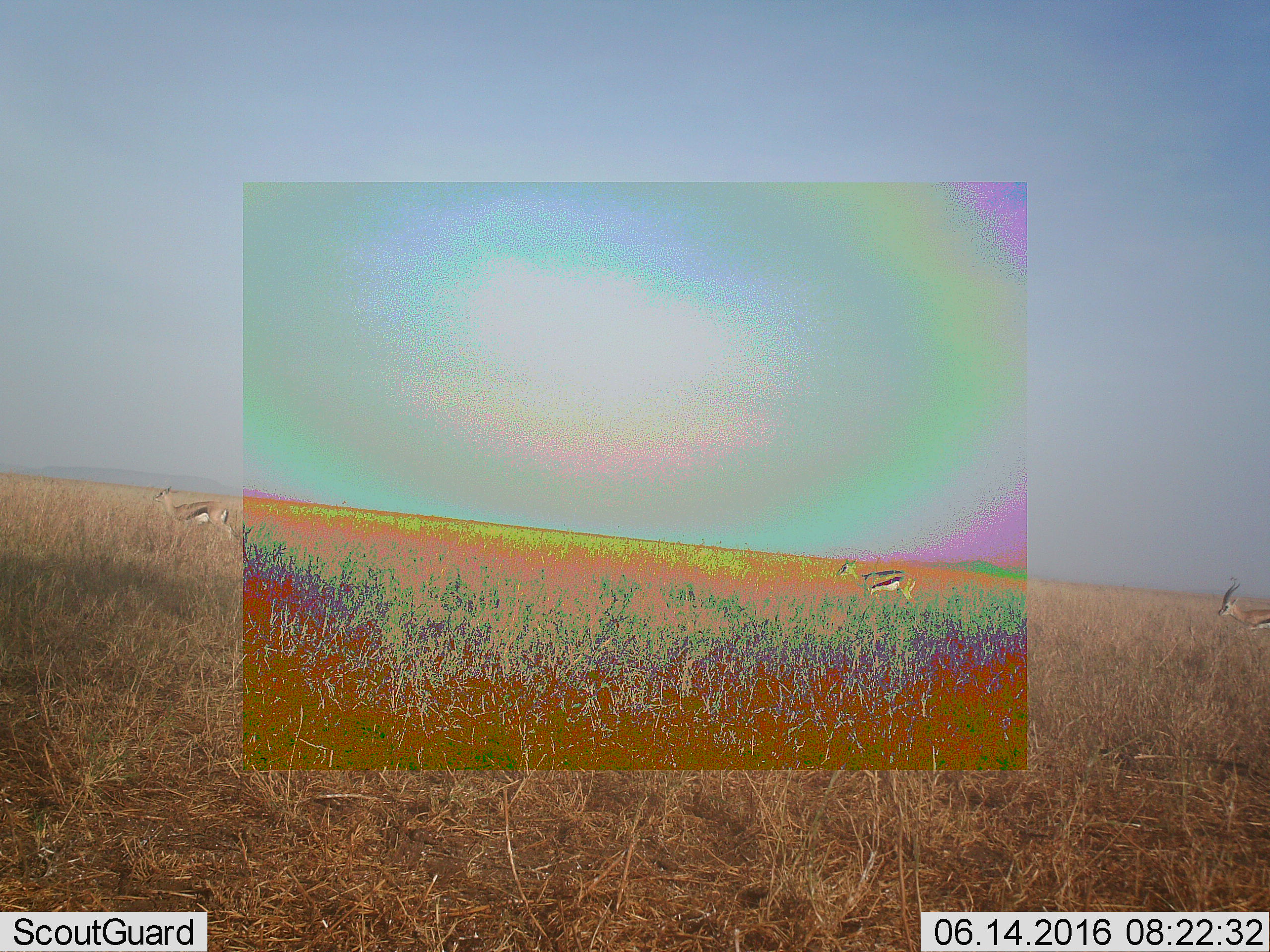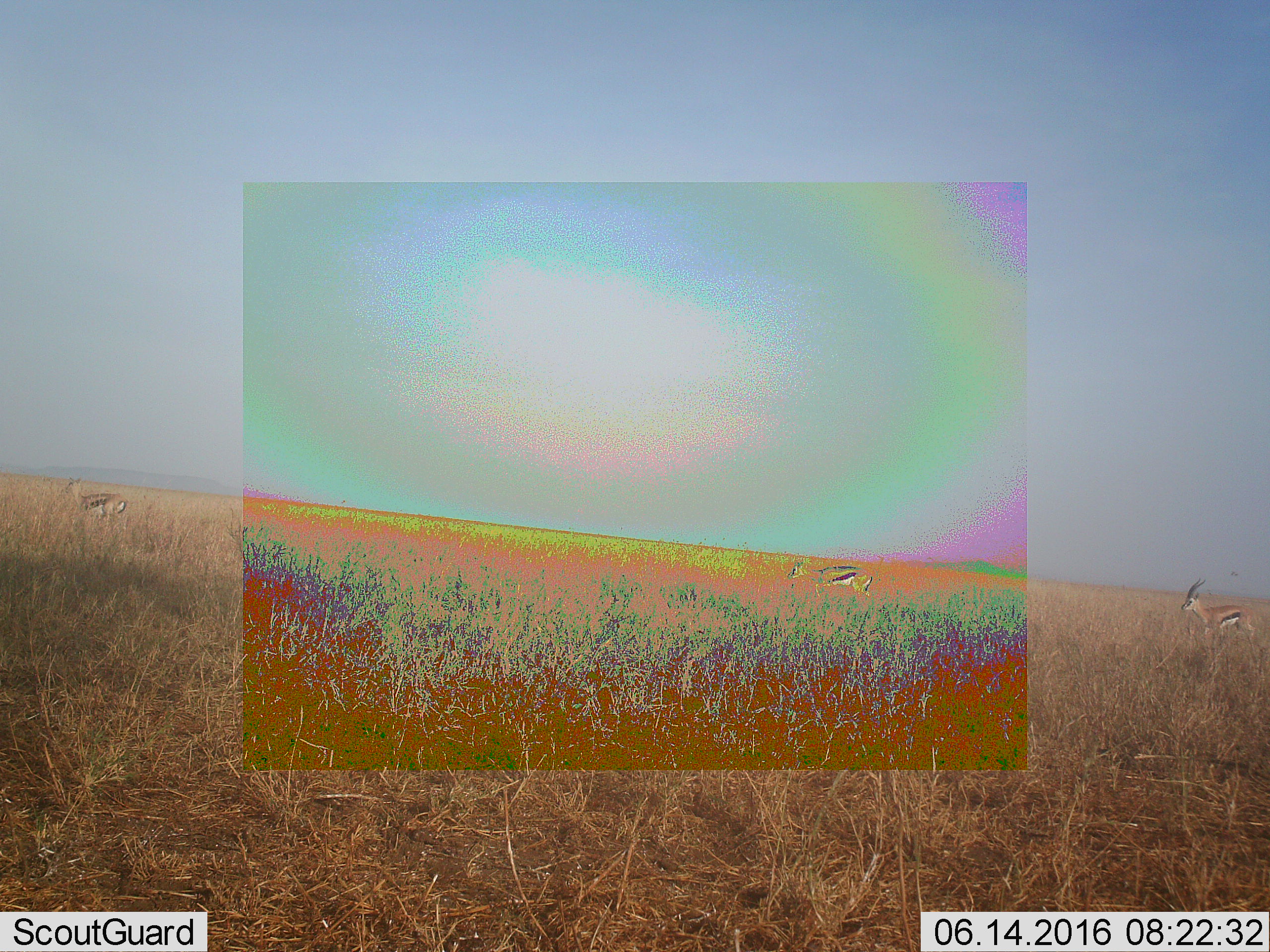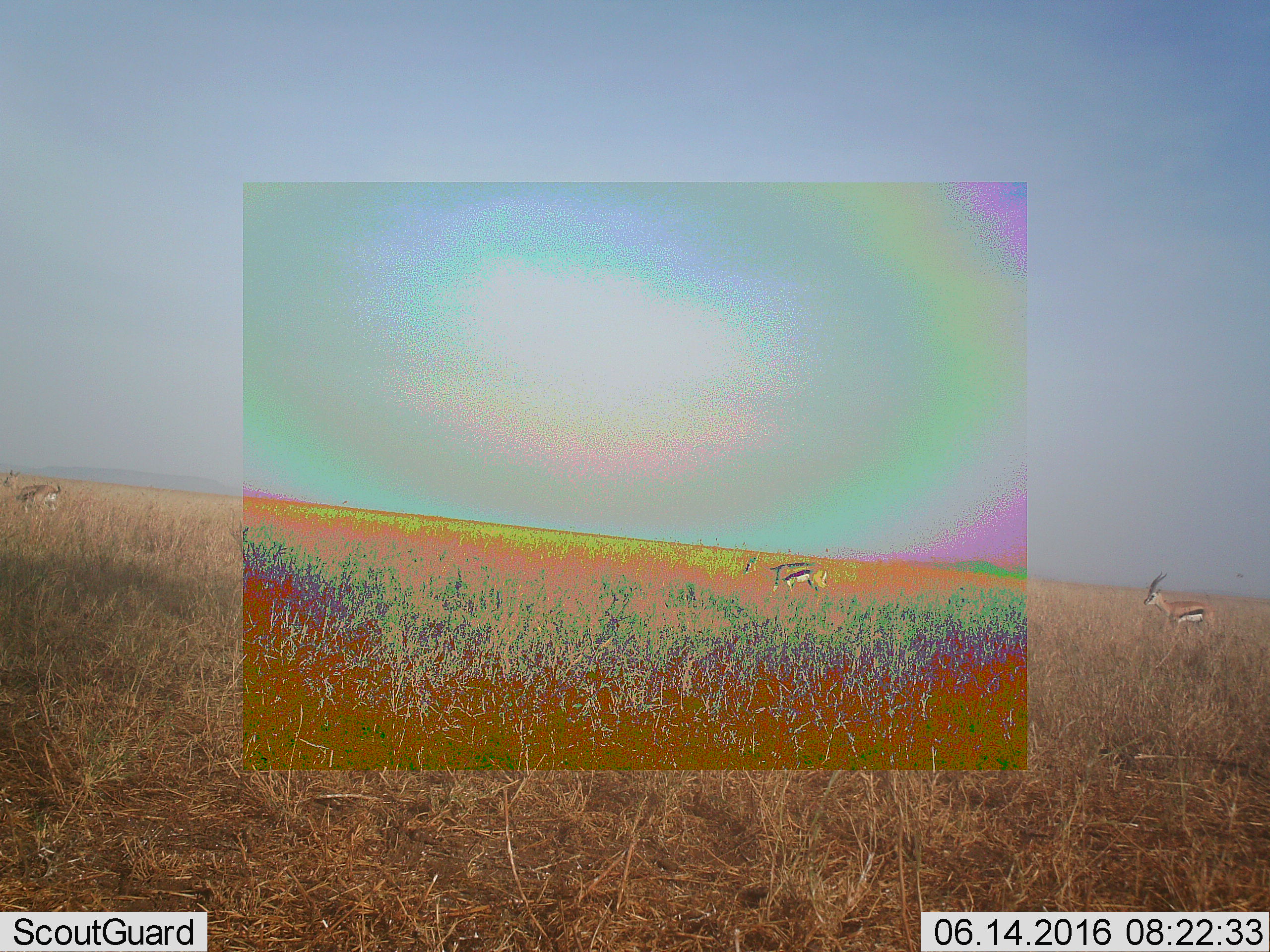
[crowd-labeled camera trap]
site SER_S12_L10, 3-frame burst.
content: unidentified animal